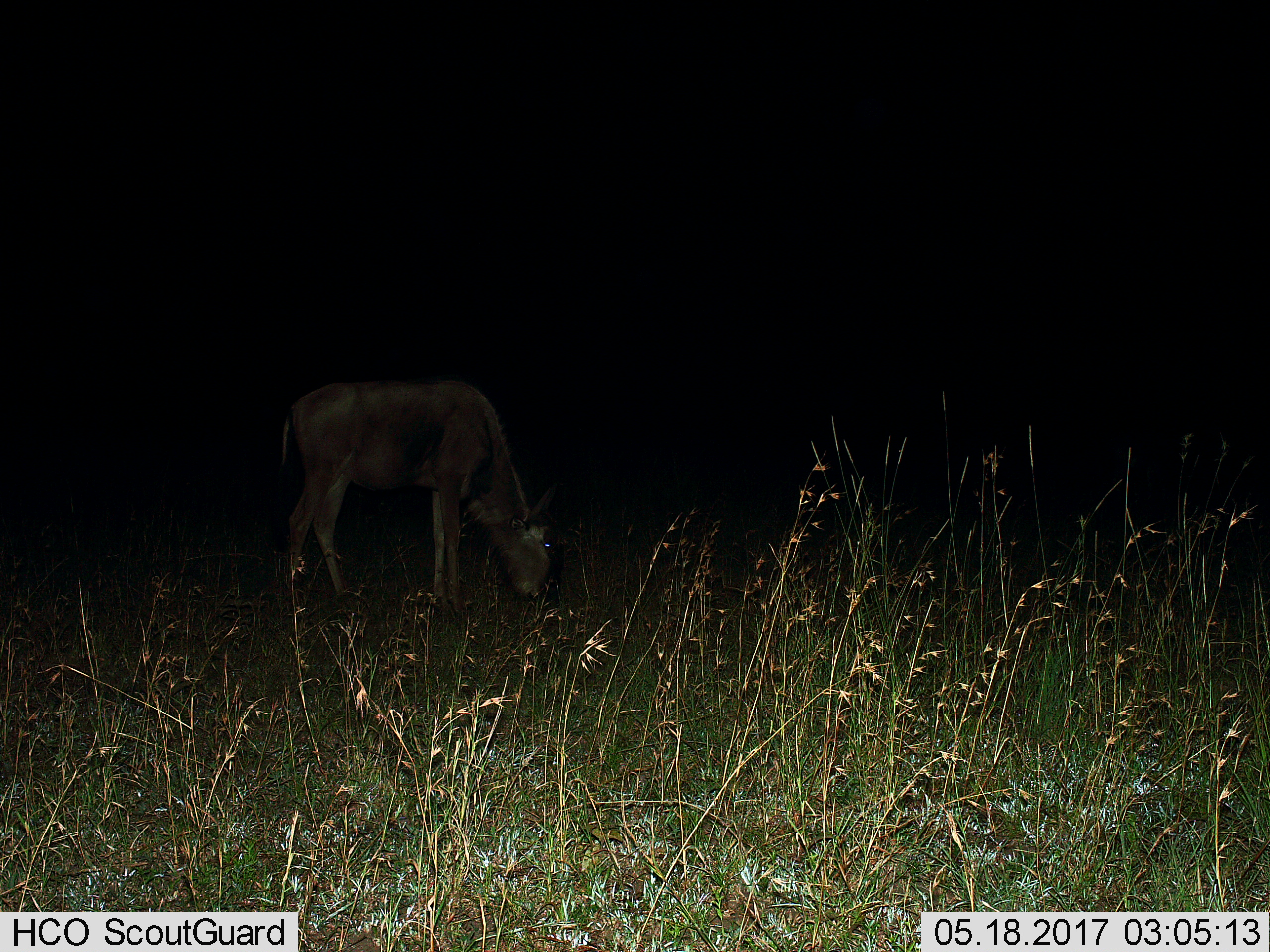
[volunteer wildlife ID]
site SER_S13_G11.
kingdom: Animalia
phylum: Chordata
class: Mammalia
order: Artiodactyla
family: Bovidae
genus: Connochaetes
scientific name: Connochaetes taurinus taurinus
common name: blue wildebeest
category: wildebeestblue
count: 1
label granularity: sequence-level